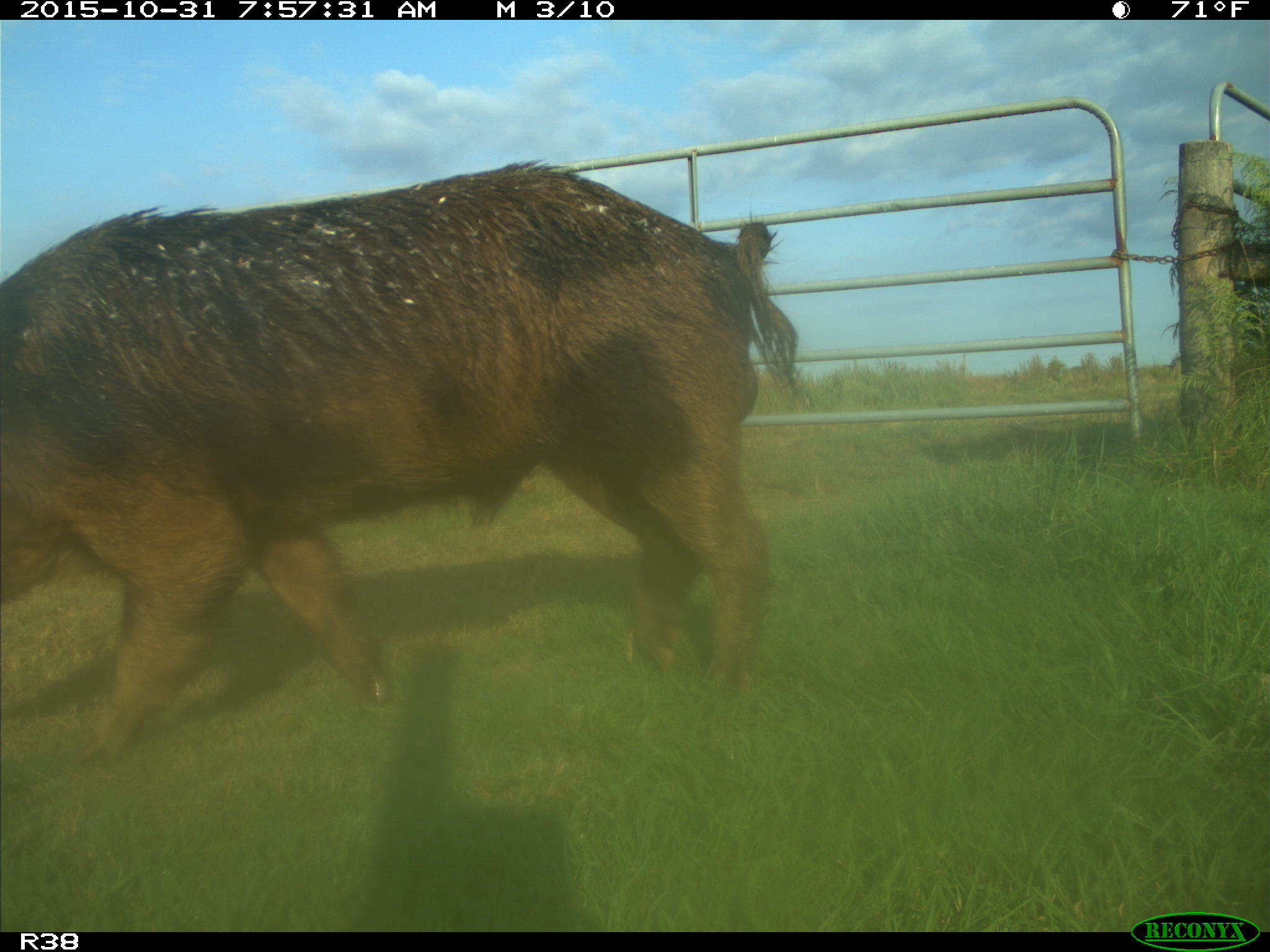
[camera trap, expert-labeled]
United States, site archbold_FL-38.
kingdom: Animalia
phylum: Chordata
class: Mammalia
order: Artiodactyla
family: Suidae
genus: Sus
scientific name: Sus scrofa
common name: wild boar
Sus scrofa (wild boar).